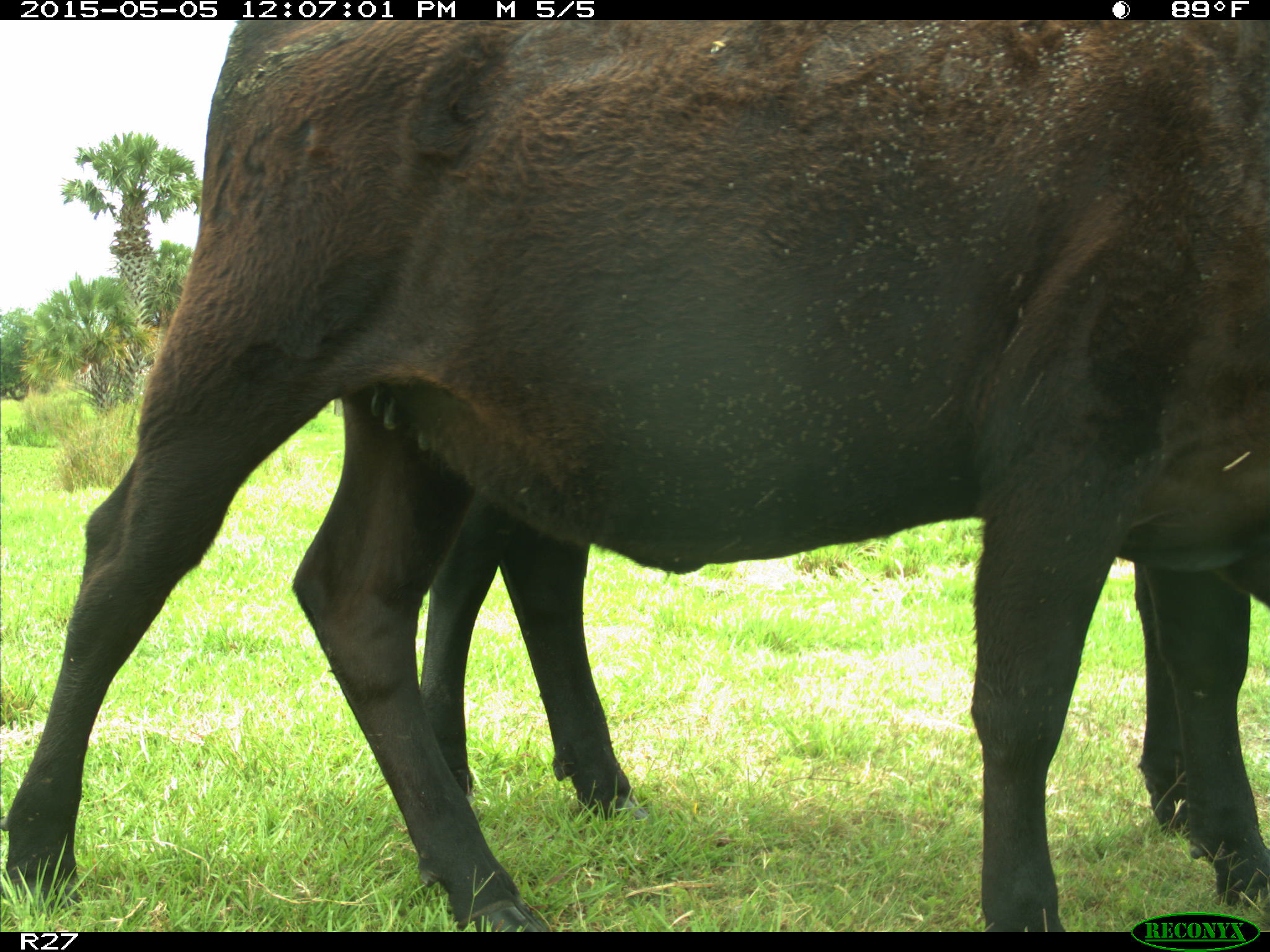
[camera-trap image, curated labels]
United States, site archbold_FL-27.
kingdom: Animalia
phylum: Chordata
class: Mammalia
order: Artiodactyla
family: Bovidae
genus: Bos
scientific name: Bos taurus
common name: domestic cow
Bos taurus (domestic cow).